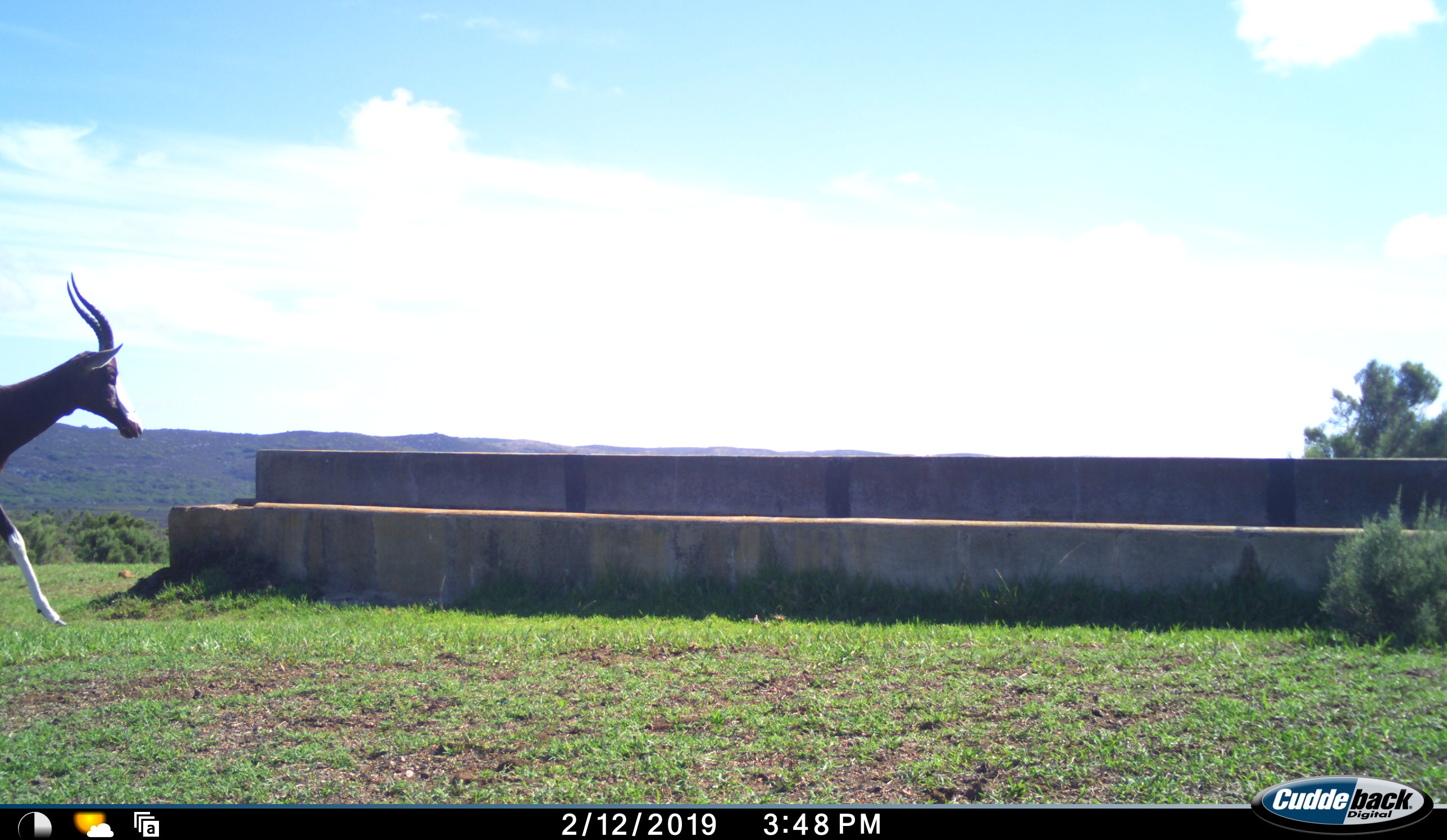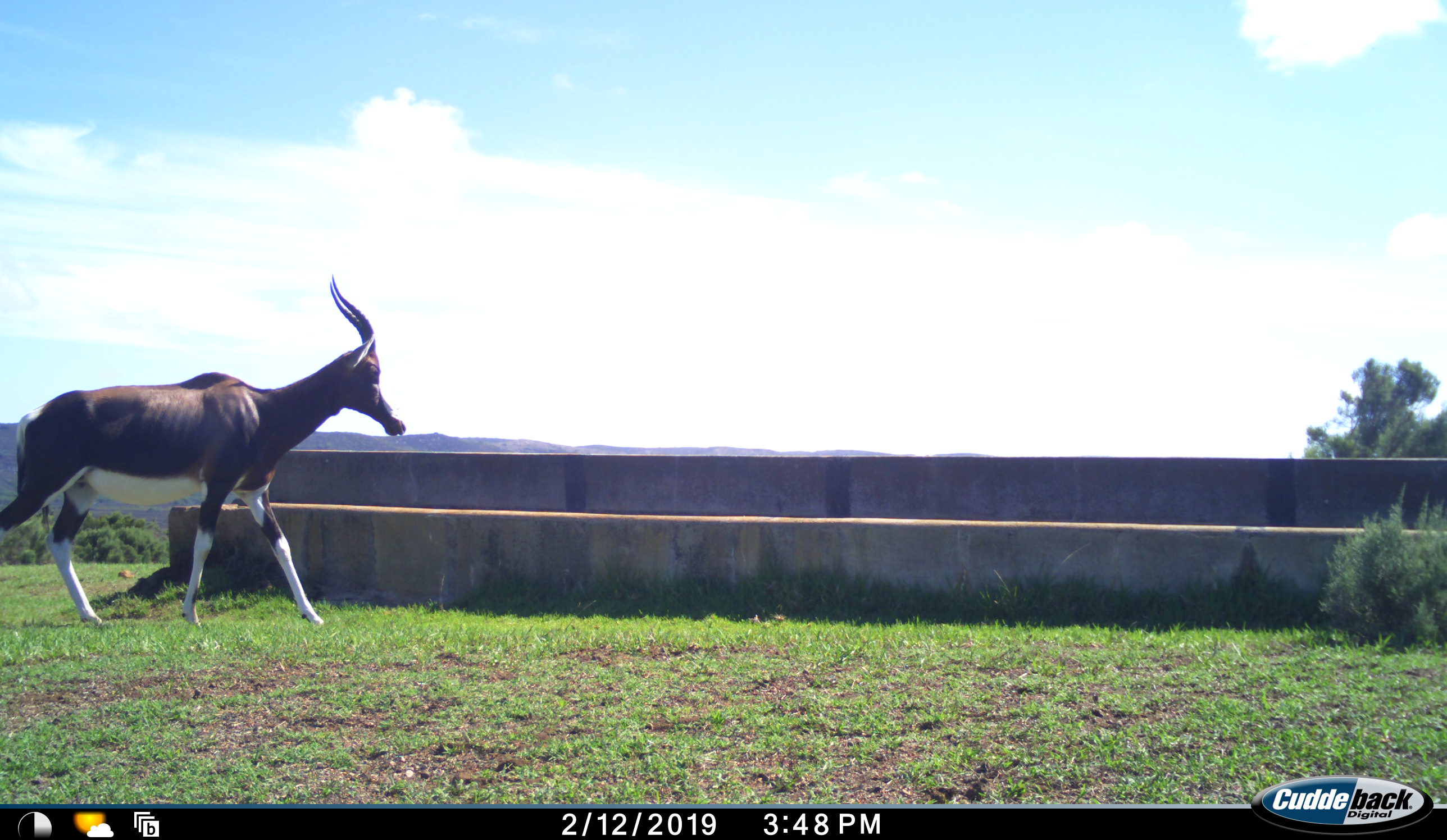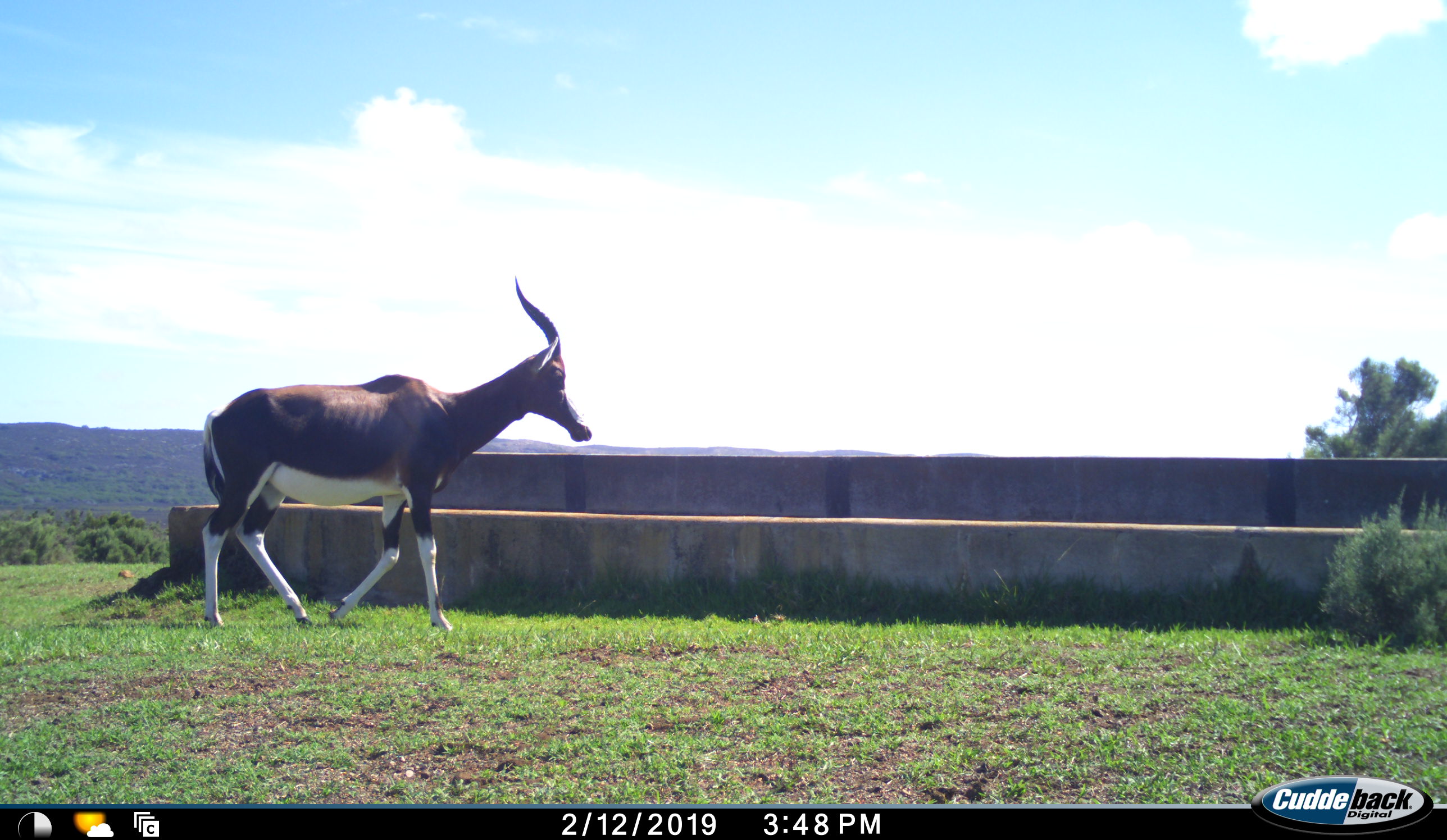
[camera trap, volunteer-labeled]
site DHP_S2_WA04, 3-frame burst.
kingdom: Animalia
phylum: Chordata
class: Mammalia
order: Artiodactyla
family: Bovidae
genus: Damaliscus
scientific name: Damaliscus pygargus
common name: bontebok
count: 1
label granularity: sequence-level